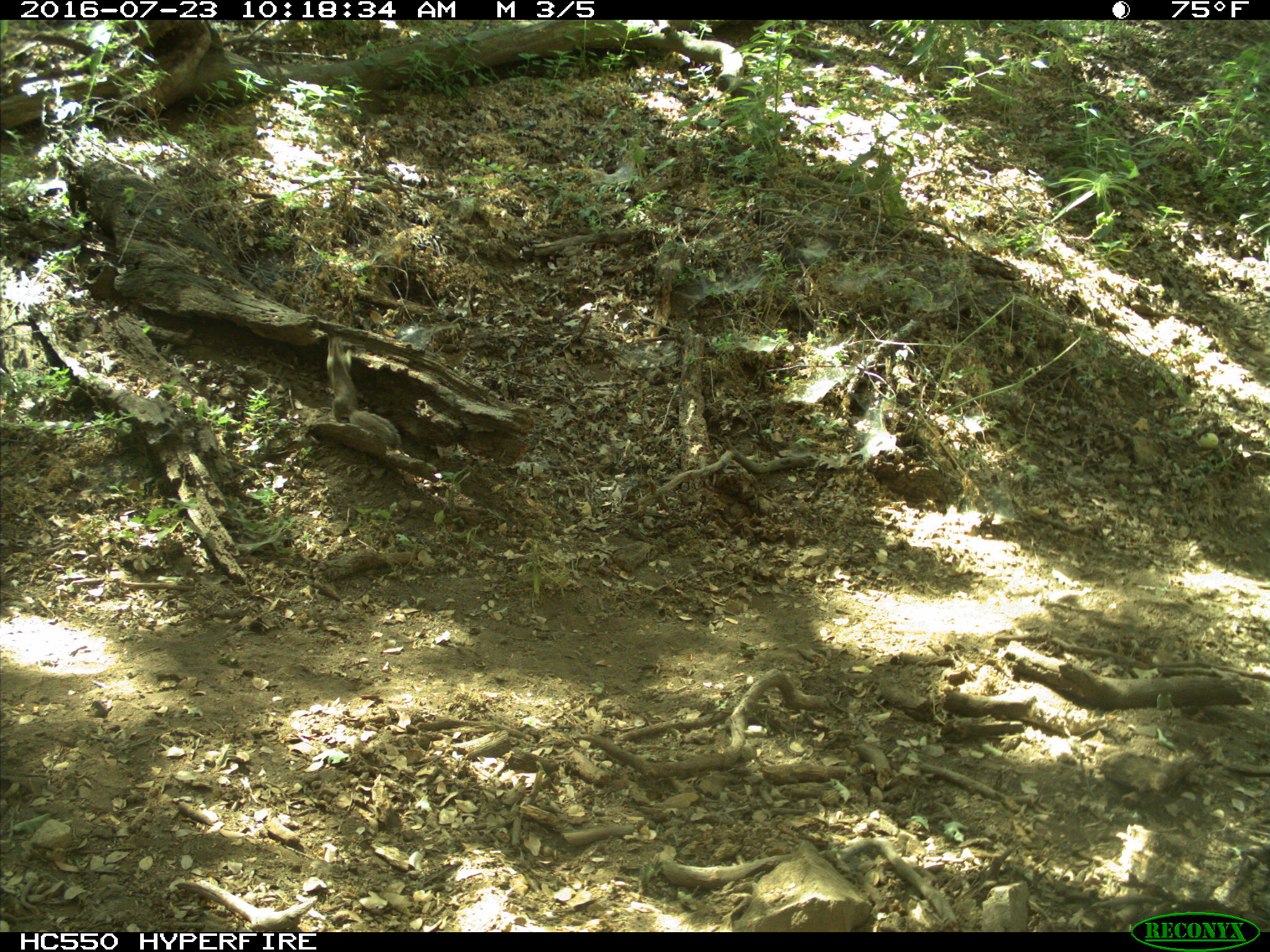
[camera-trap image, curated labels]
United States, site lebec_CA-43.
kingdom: Animalia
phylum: Chordata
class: Mammalia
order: Rodentia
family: Sciuridae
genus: Otospermophilus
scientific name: Otospermophilus beecheyi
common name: california ground squirrel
Otospermophilus beecheyi (california ground squirrel).